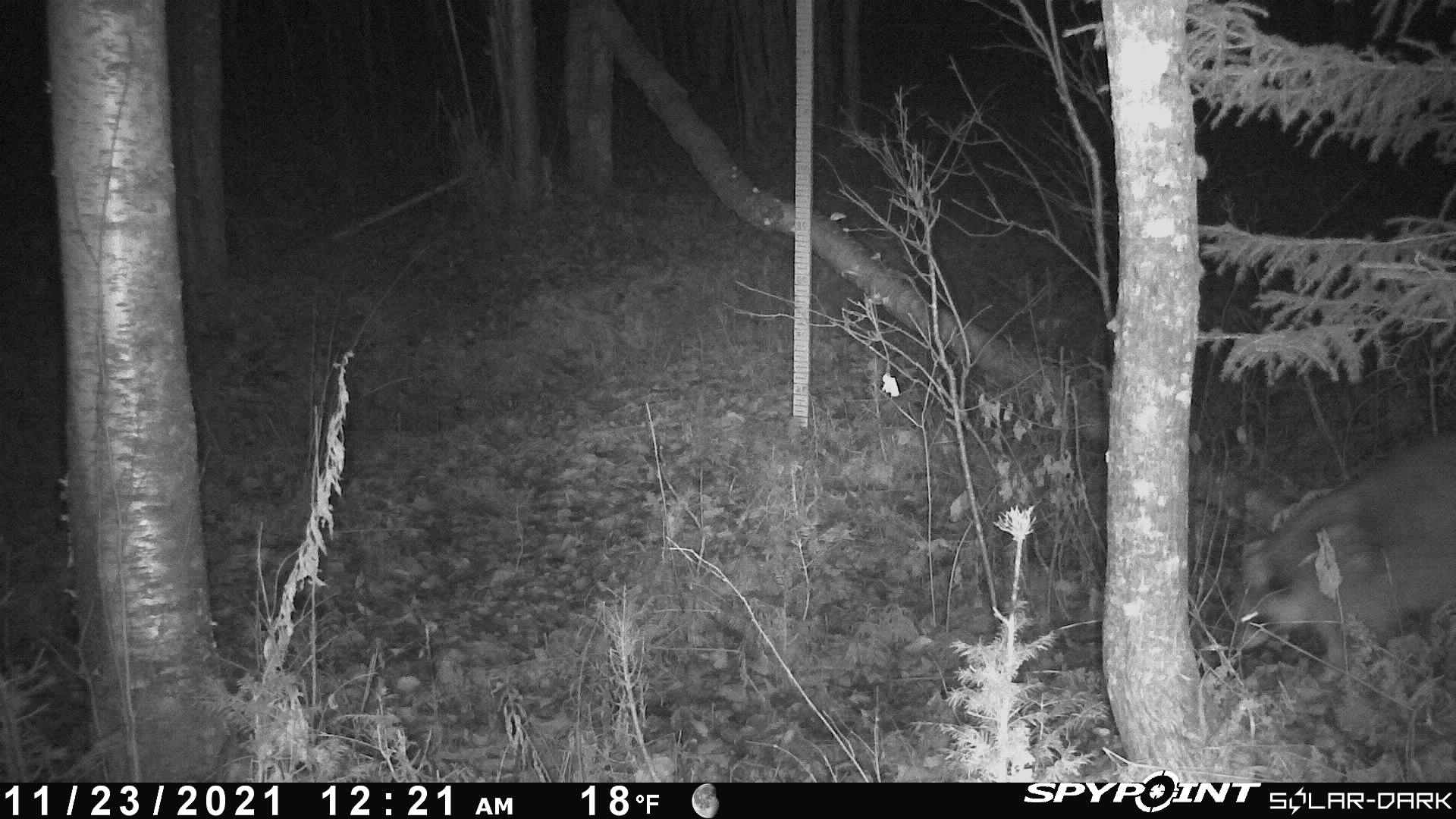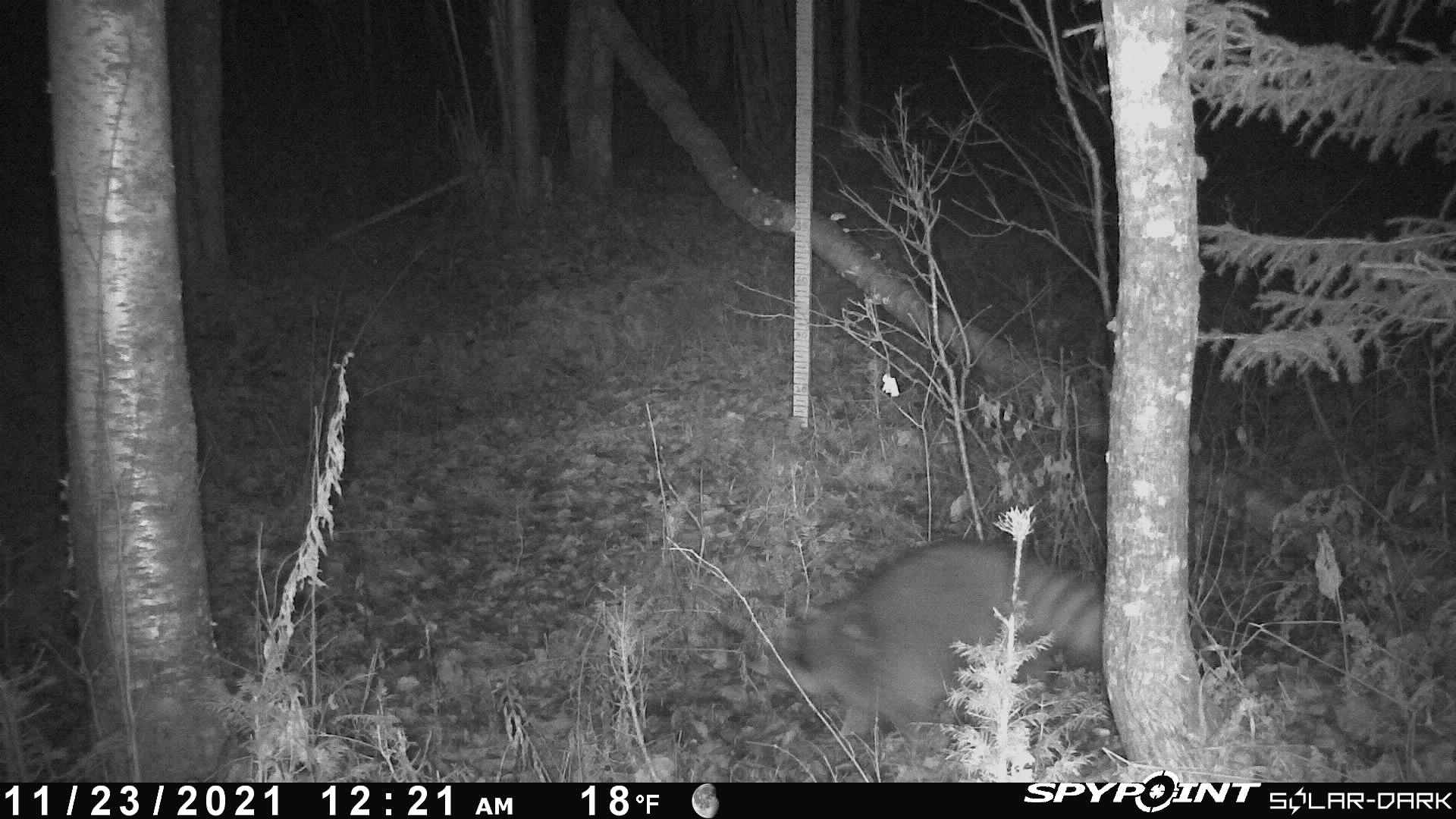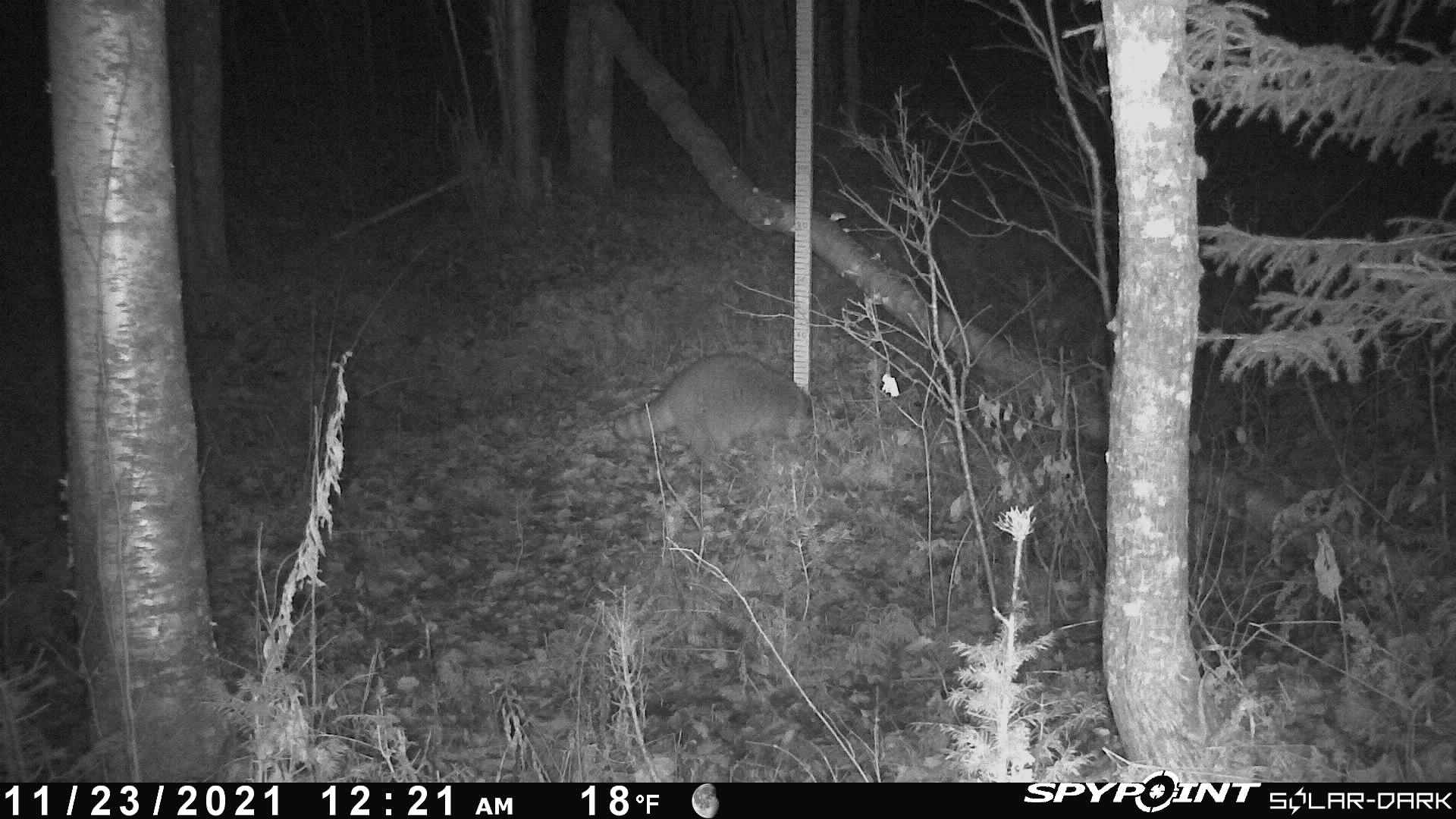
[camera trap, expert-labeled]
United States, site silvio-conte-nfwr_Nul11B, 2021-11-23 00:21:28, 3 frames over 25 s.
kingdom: Animalia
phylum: Chordata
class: Mammalia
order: Carnivora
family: Procyonidae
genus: Procyon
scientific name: Procyon lotor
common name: raccoon